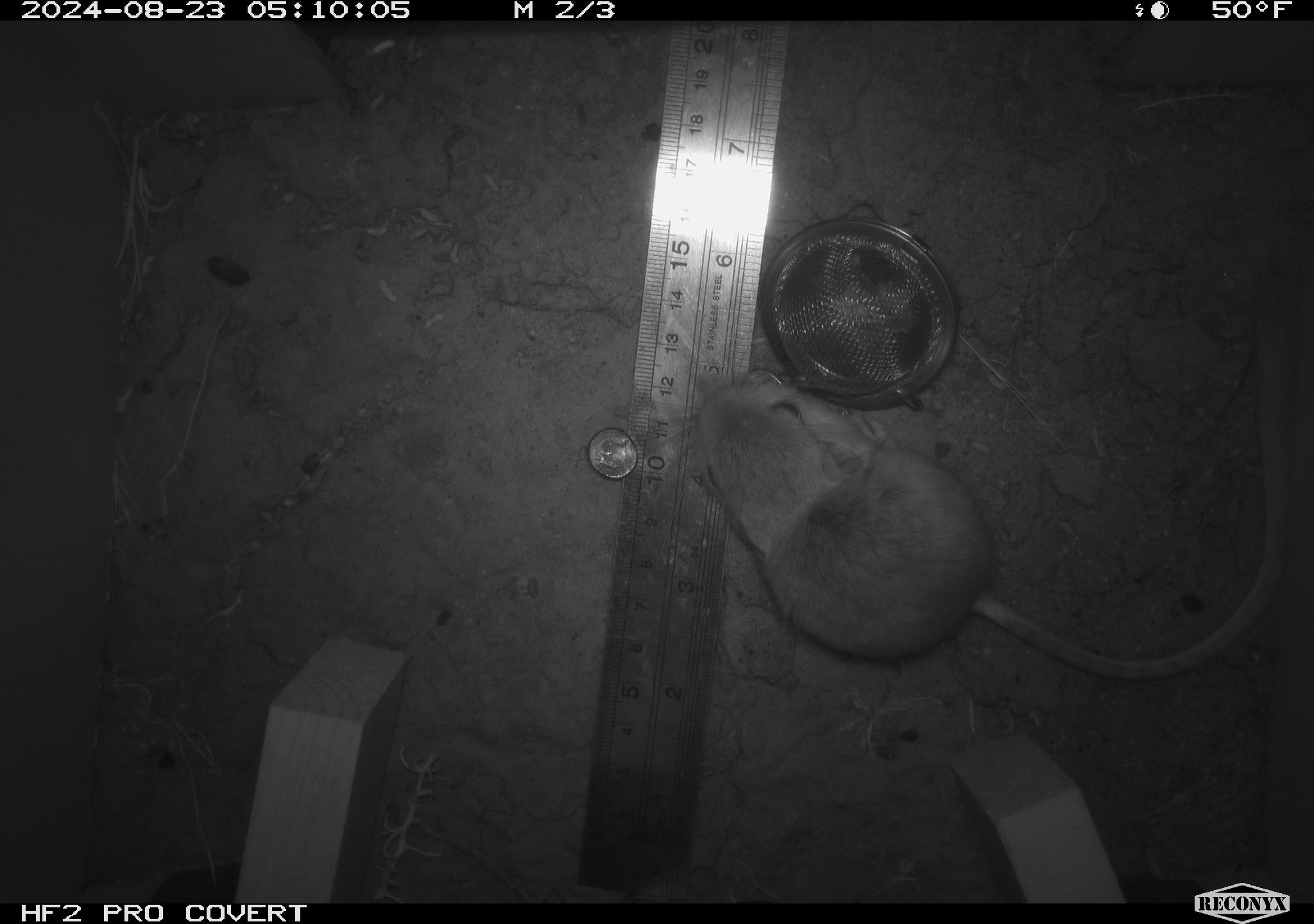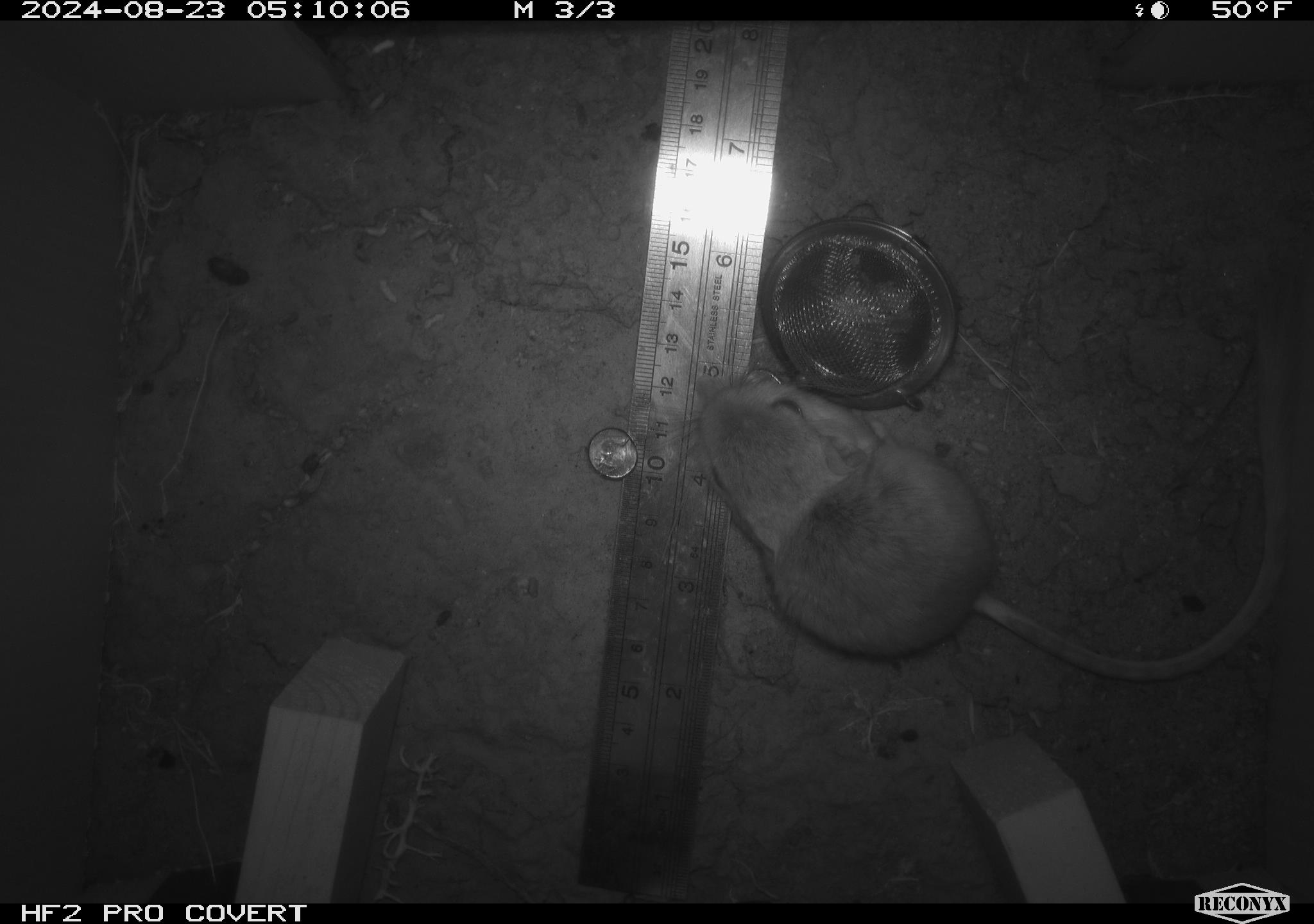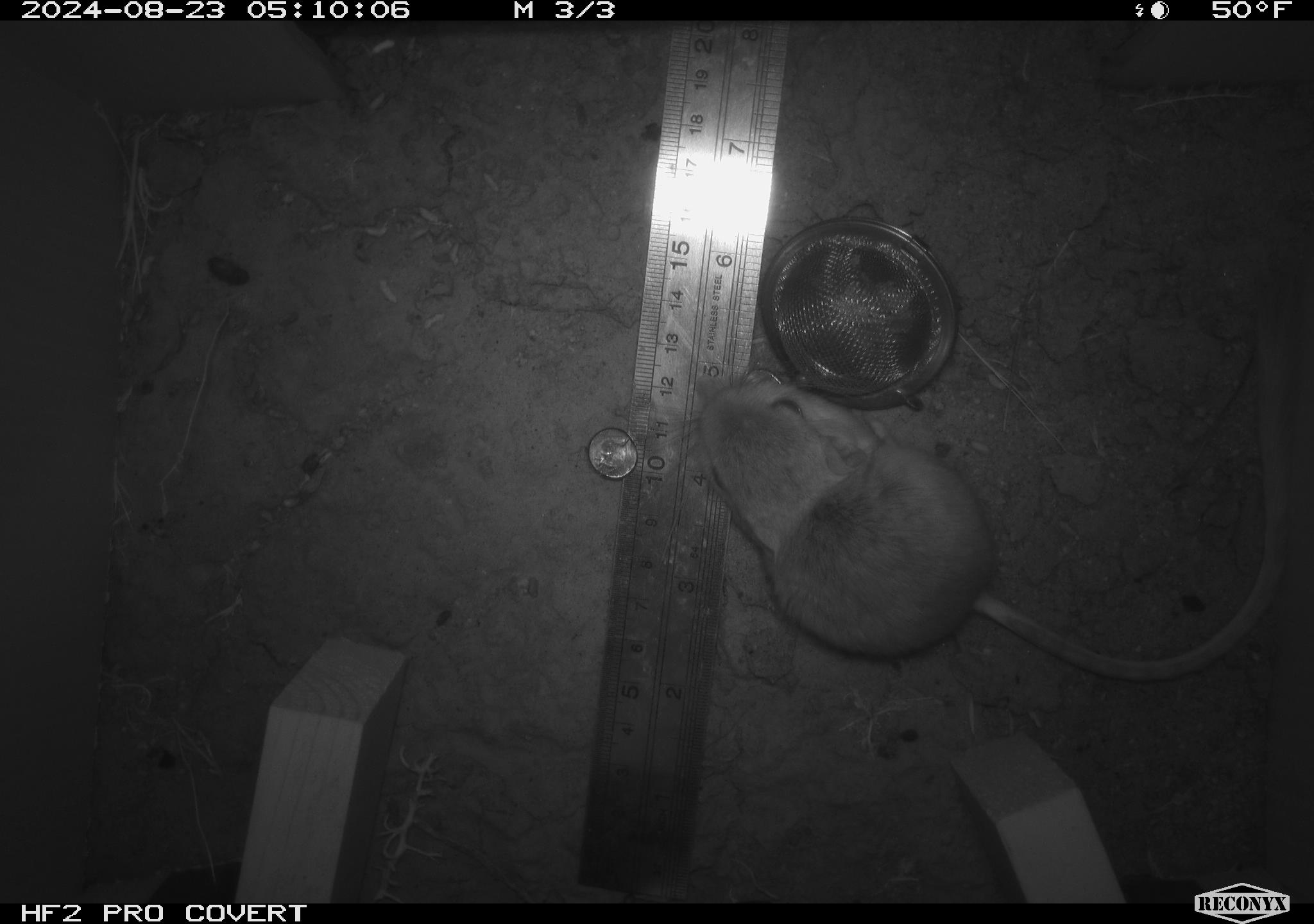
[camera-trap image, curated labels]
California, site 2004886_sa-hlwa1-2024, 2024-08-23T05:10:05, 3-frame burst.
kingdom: Animalia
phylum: Chordata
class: Mammalia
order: Rodentia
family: Heteromyidae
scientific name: Heteromyidae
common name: kangaroo rats and pocket mice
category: heteromyidae family